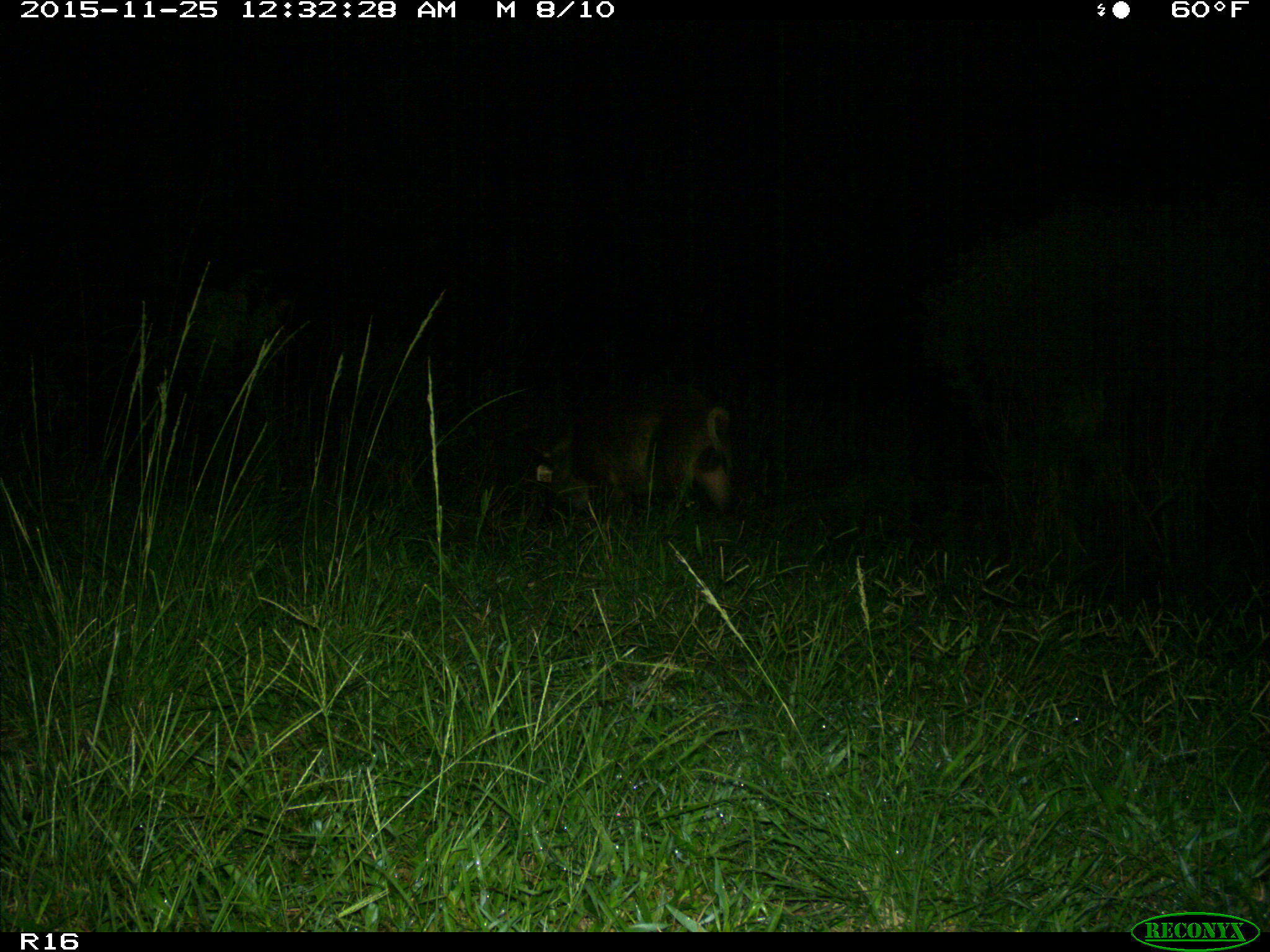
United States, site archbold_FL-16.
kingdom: Animalia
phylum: Chordata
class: Mammalia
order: Artiodactyla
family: Suidae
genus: Sus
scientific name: Sus scrofa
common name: wild boar